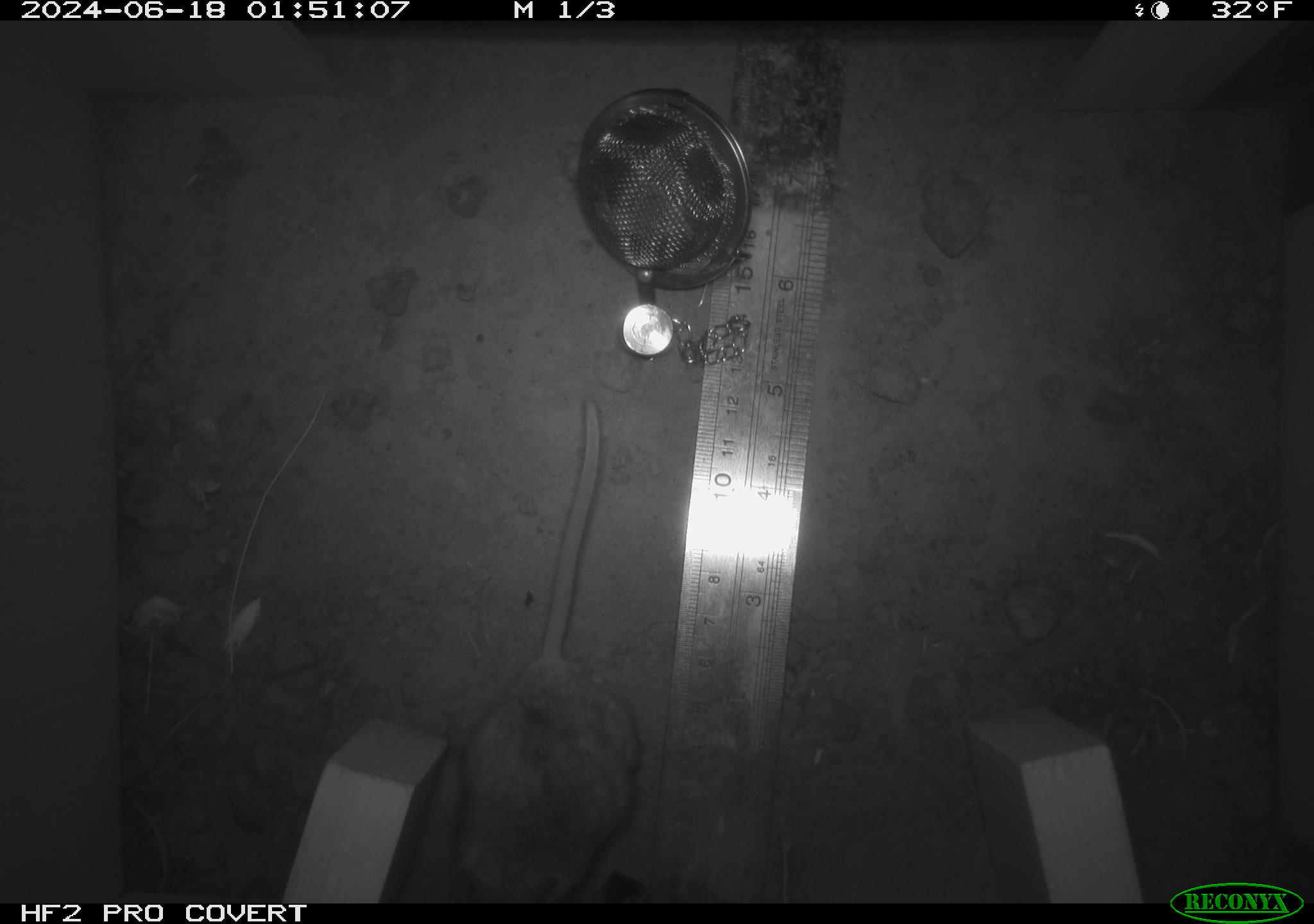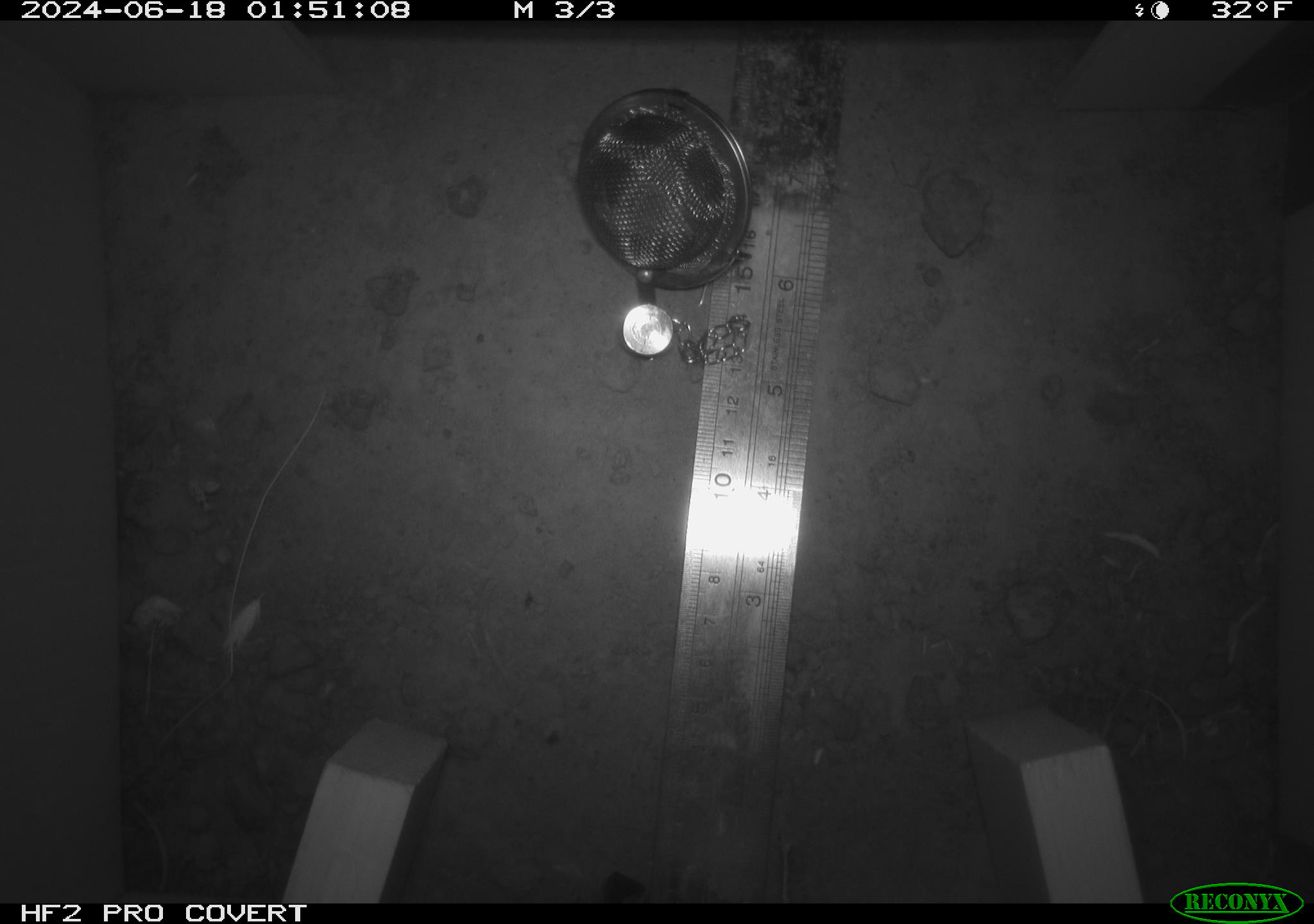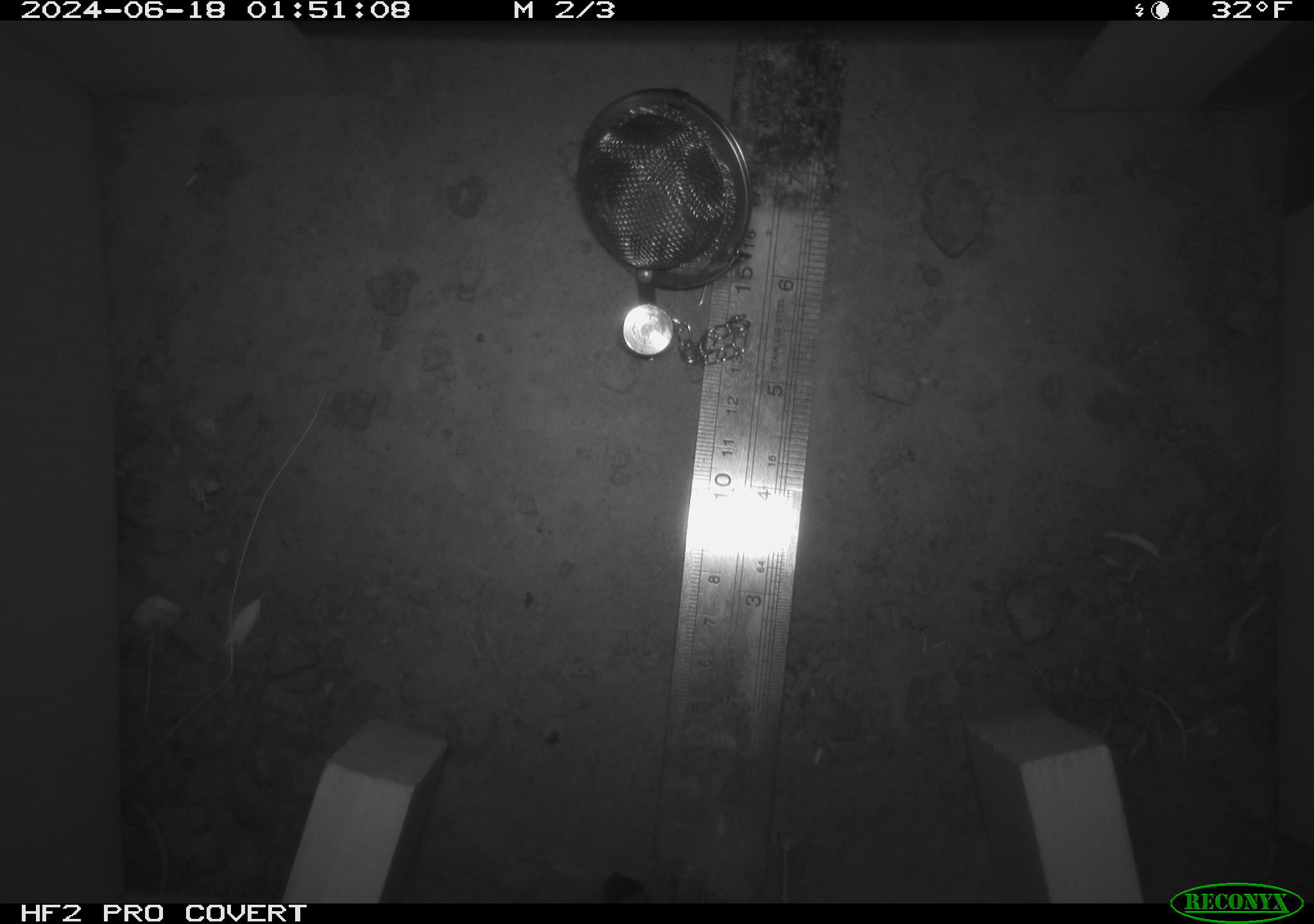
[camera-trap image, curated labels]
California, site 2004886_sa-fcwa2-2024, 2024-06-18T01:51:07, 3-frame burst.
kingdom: Animalia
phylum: Chordata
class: Mammalia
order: Rodentia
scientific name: Rodentia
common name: mouse species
Mouse species (Rodentia).